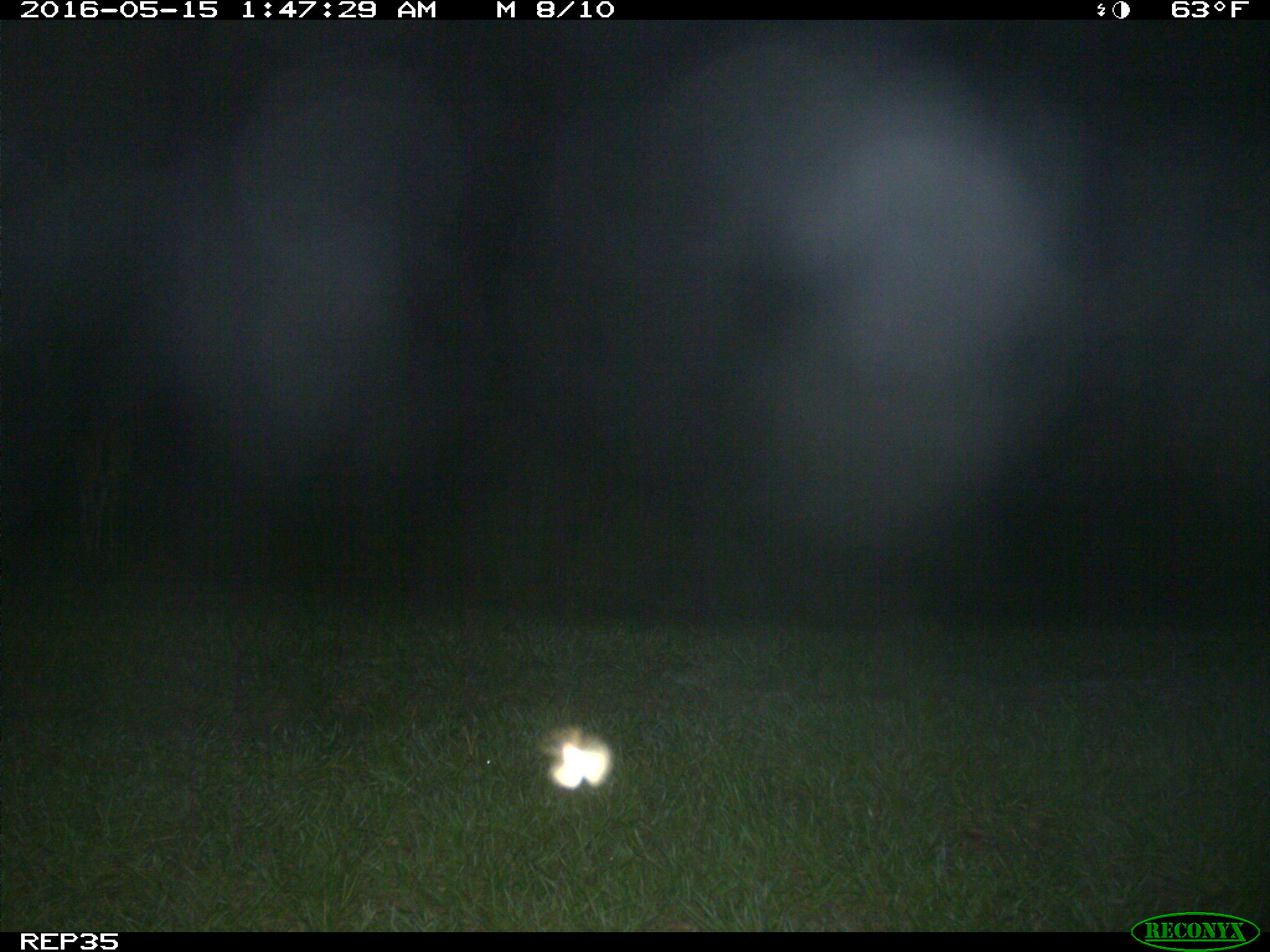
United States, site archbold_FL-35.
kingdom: Animalia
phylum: Chordata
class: Mammalia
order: Artiodactyla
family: Cervidae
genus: Odocoileus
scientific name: Odocoileus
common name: deer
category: unidentified deer